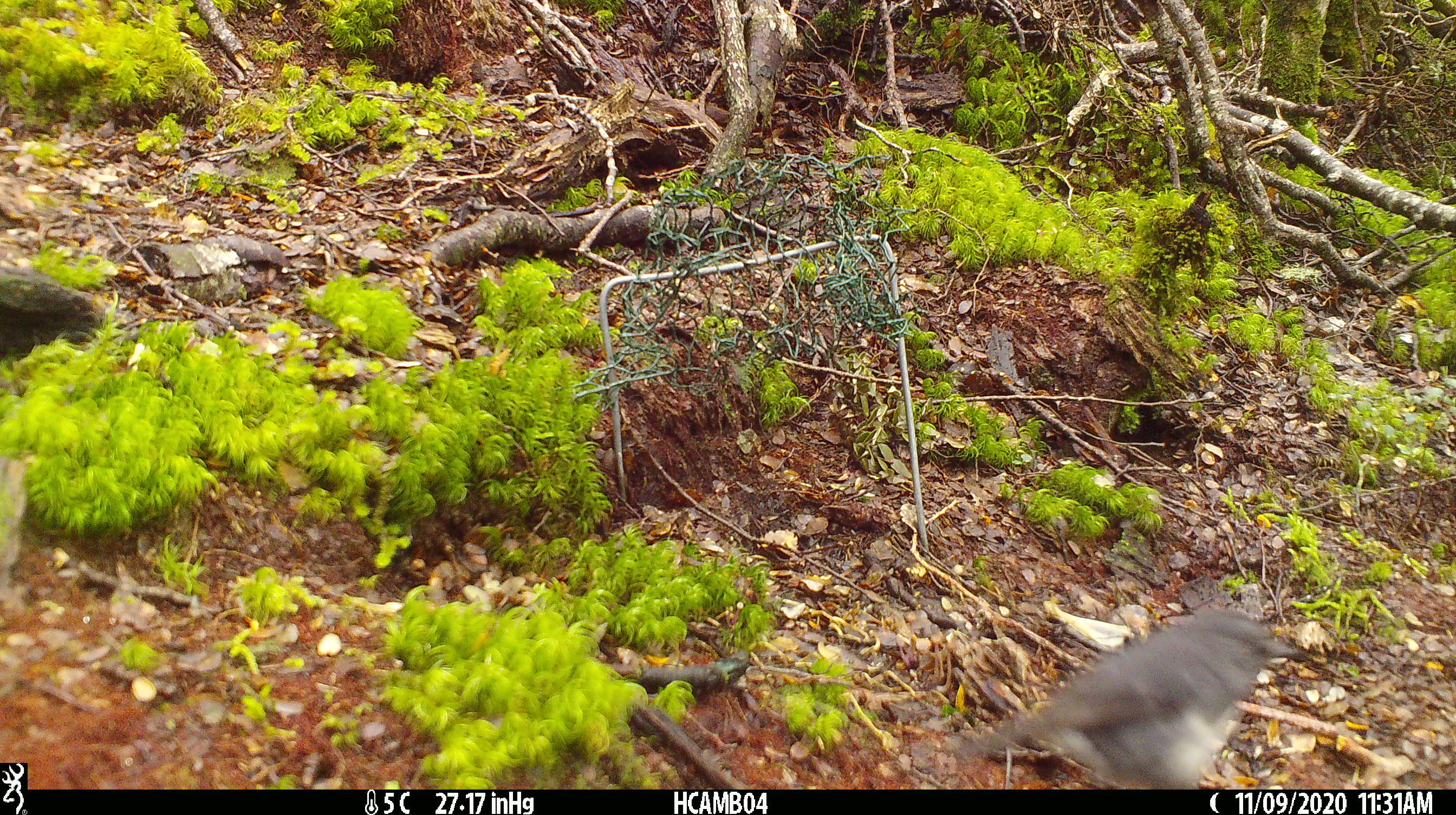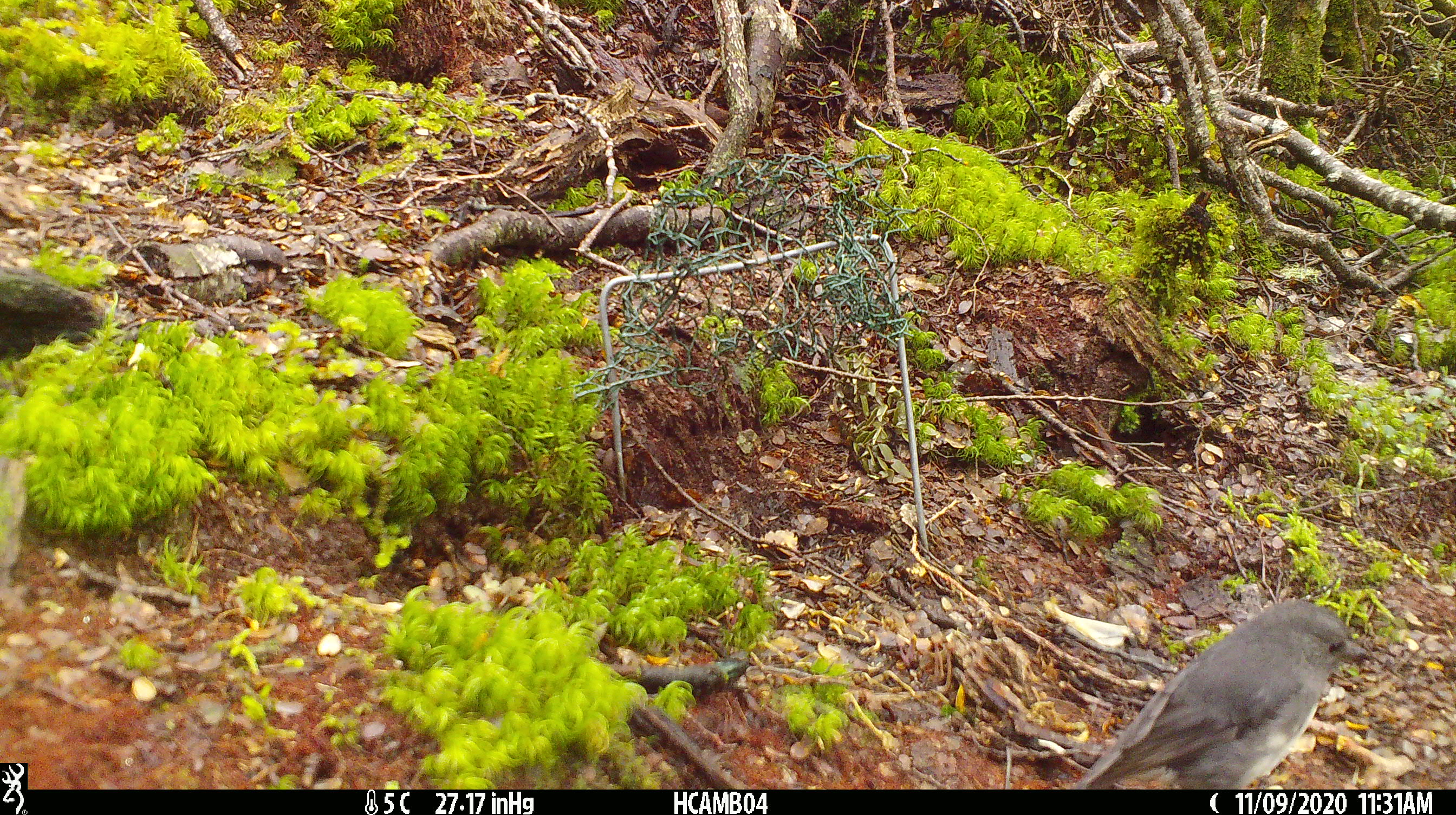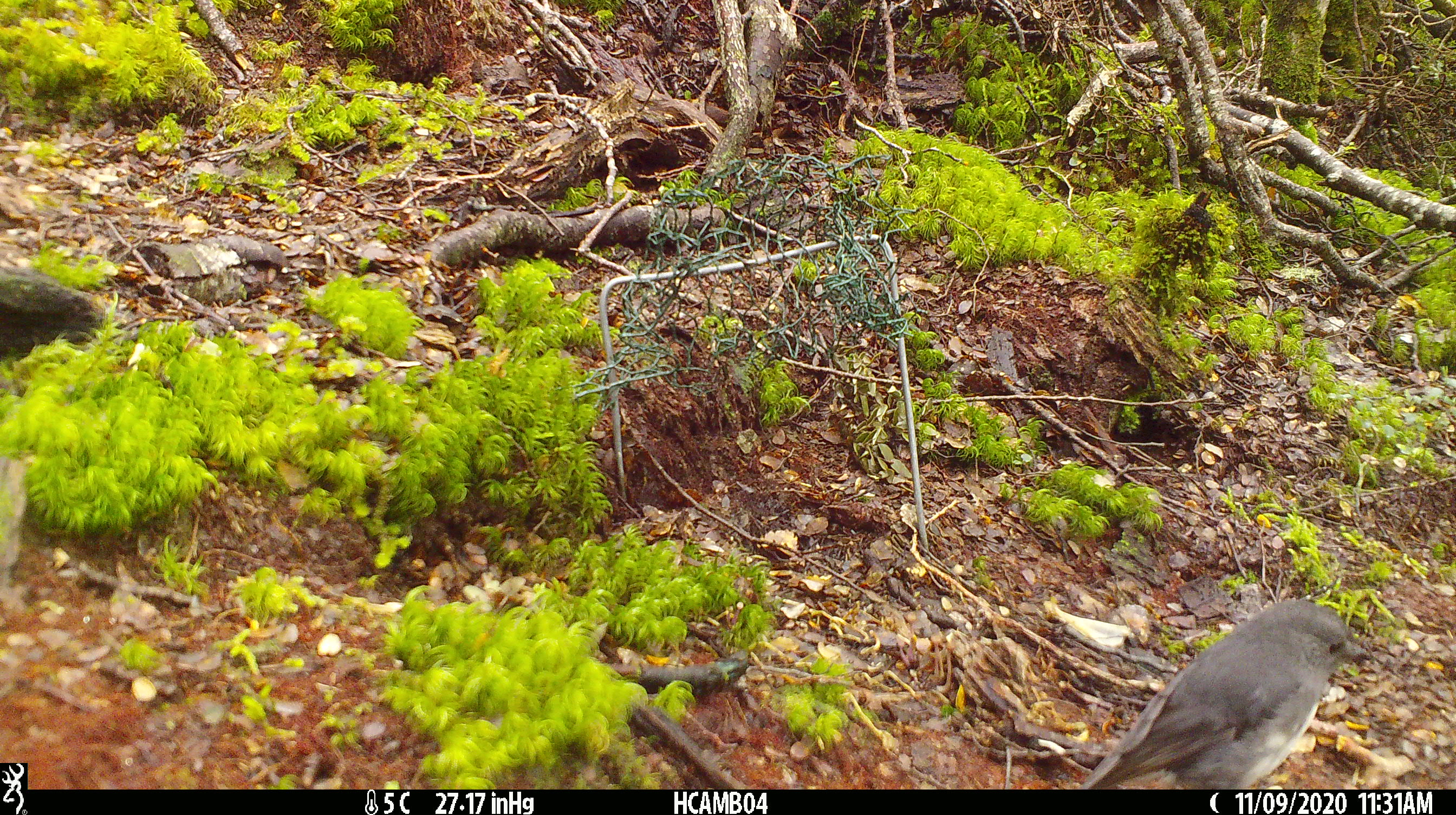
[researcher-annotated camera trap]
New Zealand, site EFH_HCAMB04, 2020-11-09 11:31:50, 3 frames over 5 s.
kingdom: Animalia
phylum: Chordata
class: Aves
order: Passeriformes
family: Petroicidae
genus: Petroica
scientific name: Petroica australis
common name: new zealand robin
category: robin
Robin (new zealand robin) (Petroica australis).